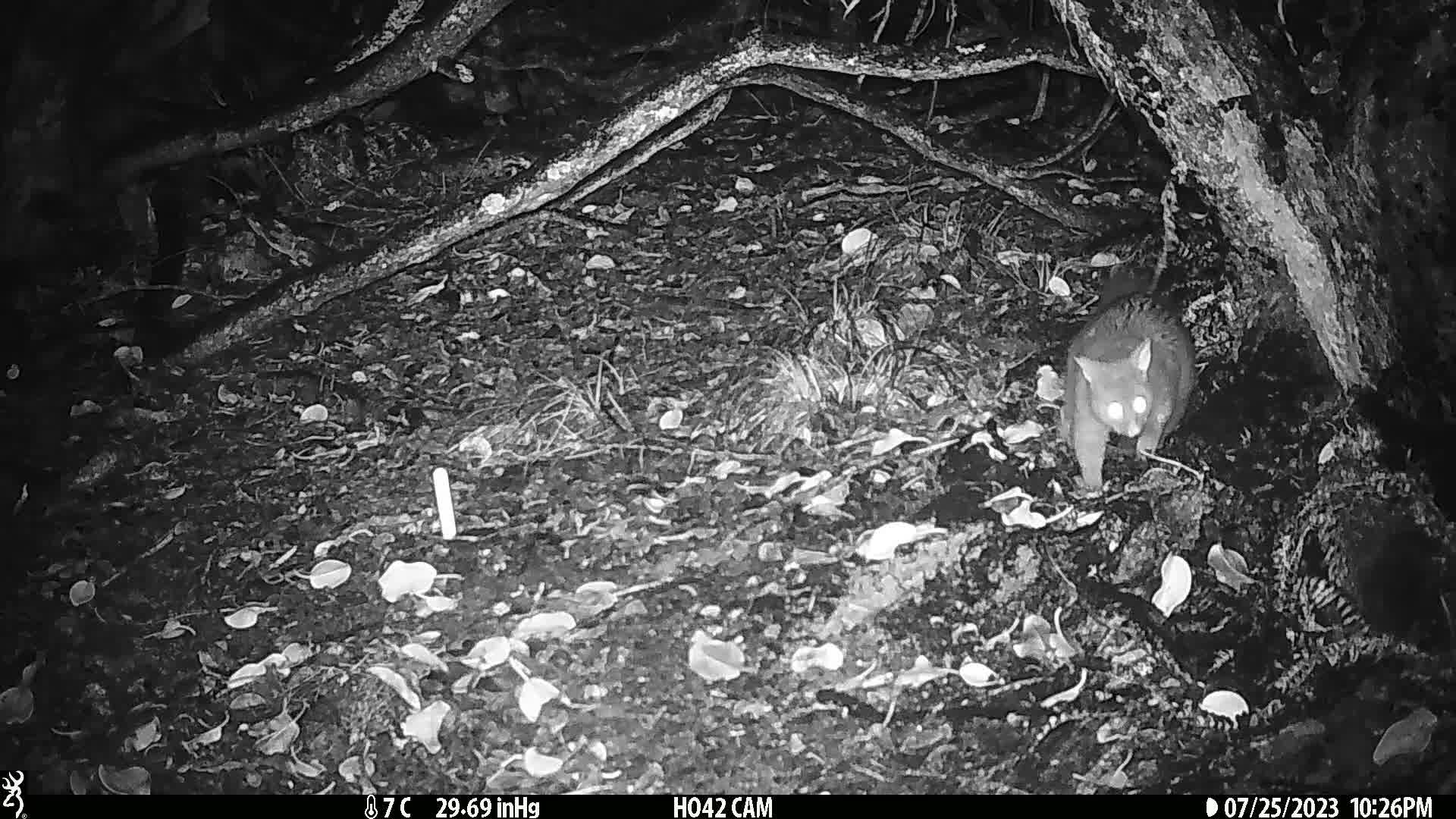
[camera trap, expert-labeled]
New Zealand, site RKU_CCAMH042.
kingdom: Animalia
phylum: Chordata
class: Mammalia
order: Diprotodontia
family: Phalangeridae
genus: Trichosurus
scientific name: Trichosurus vulpecula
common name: common brushtail possum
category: possum